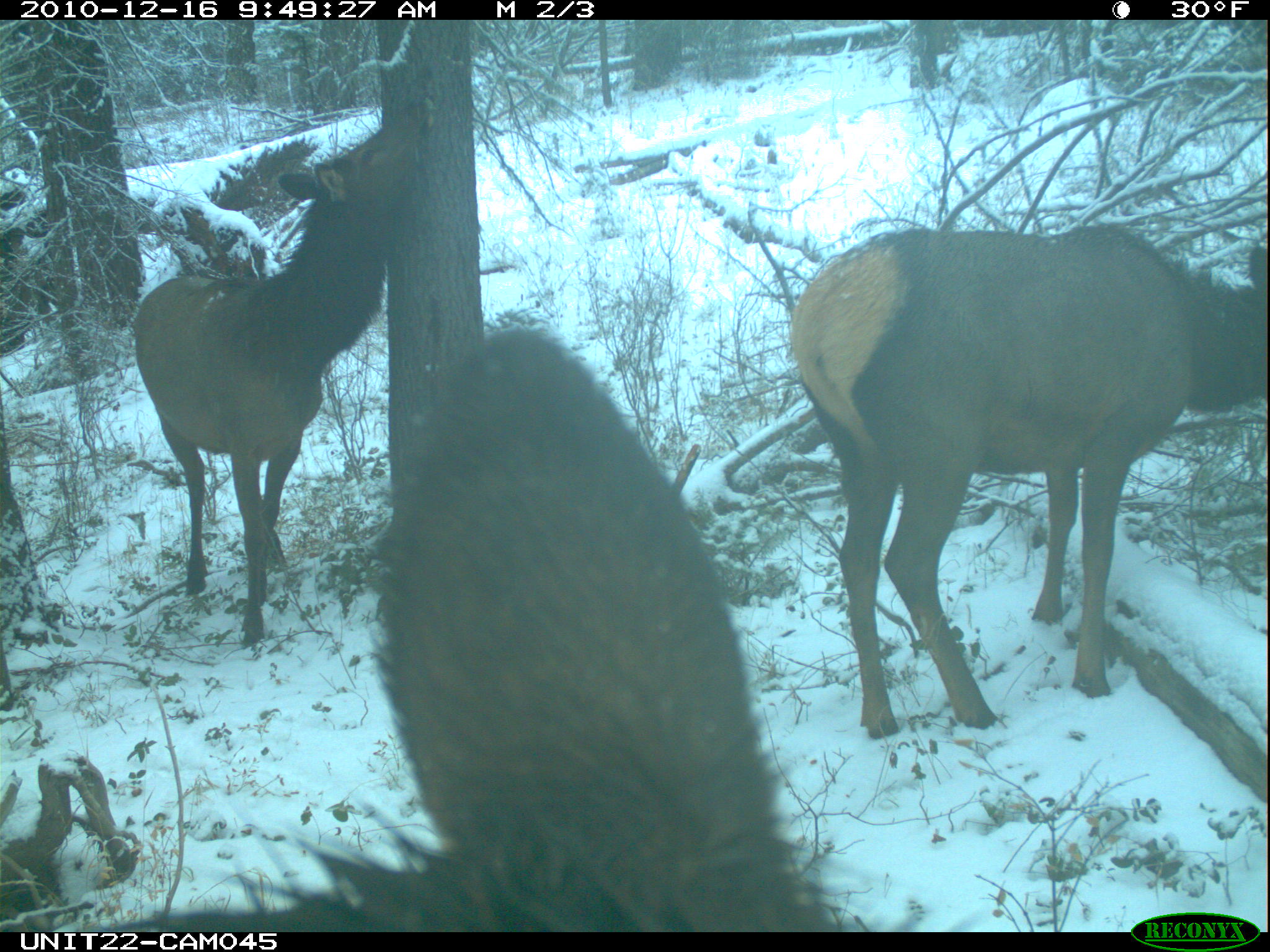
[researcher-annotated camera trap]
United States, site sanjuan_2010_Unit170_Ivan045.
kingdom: Animalia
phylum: Chordata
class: Mammalia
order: Artiodactyla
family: Cervidae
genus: Cervus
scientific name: Cervus elaphus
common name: red deer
Cervus elaphus (red deer).